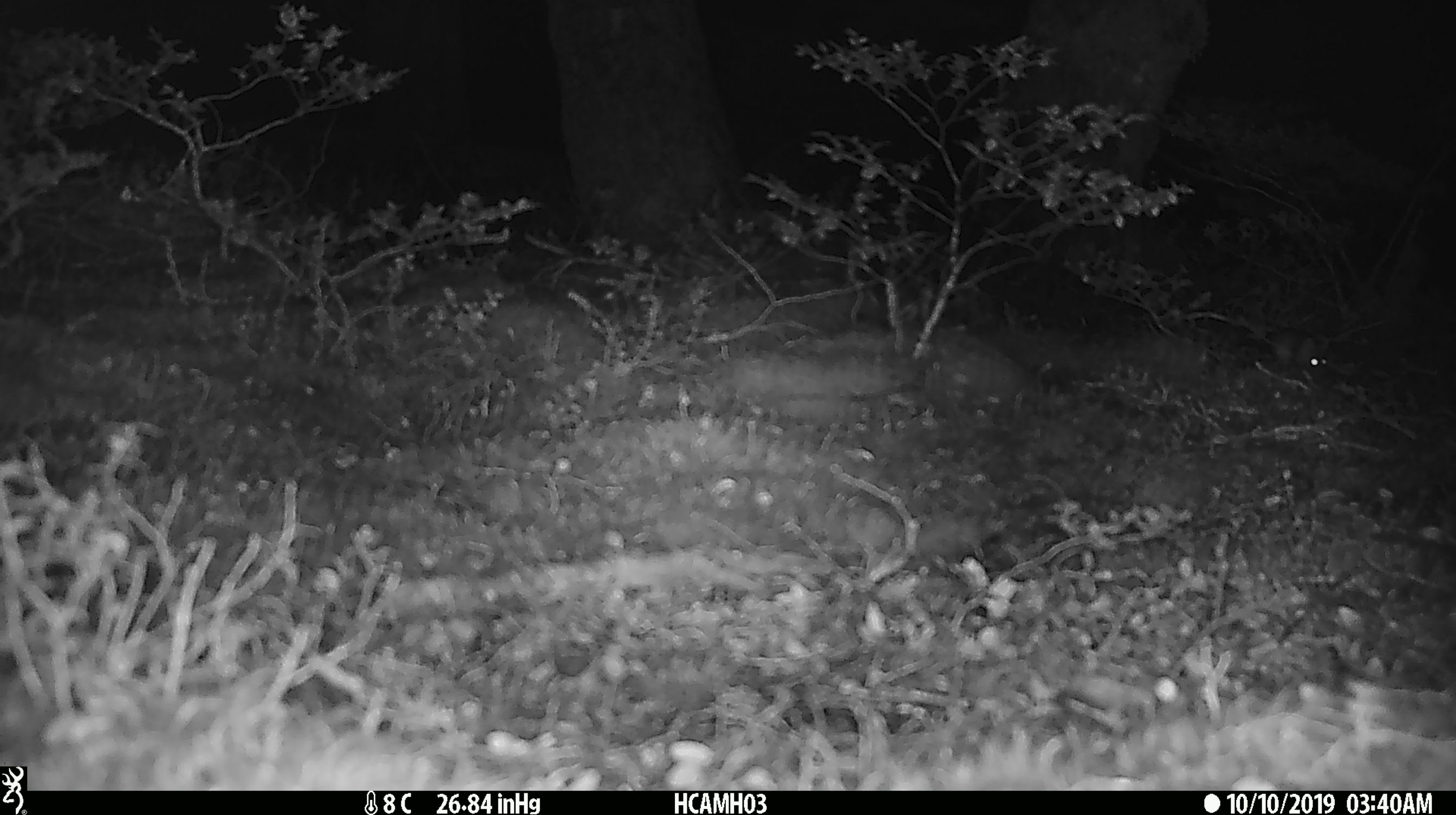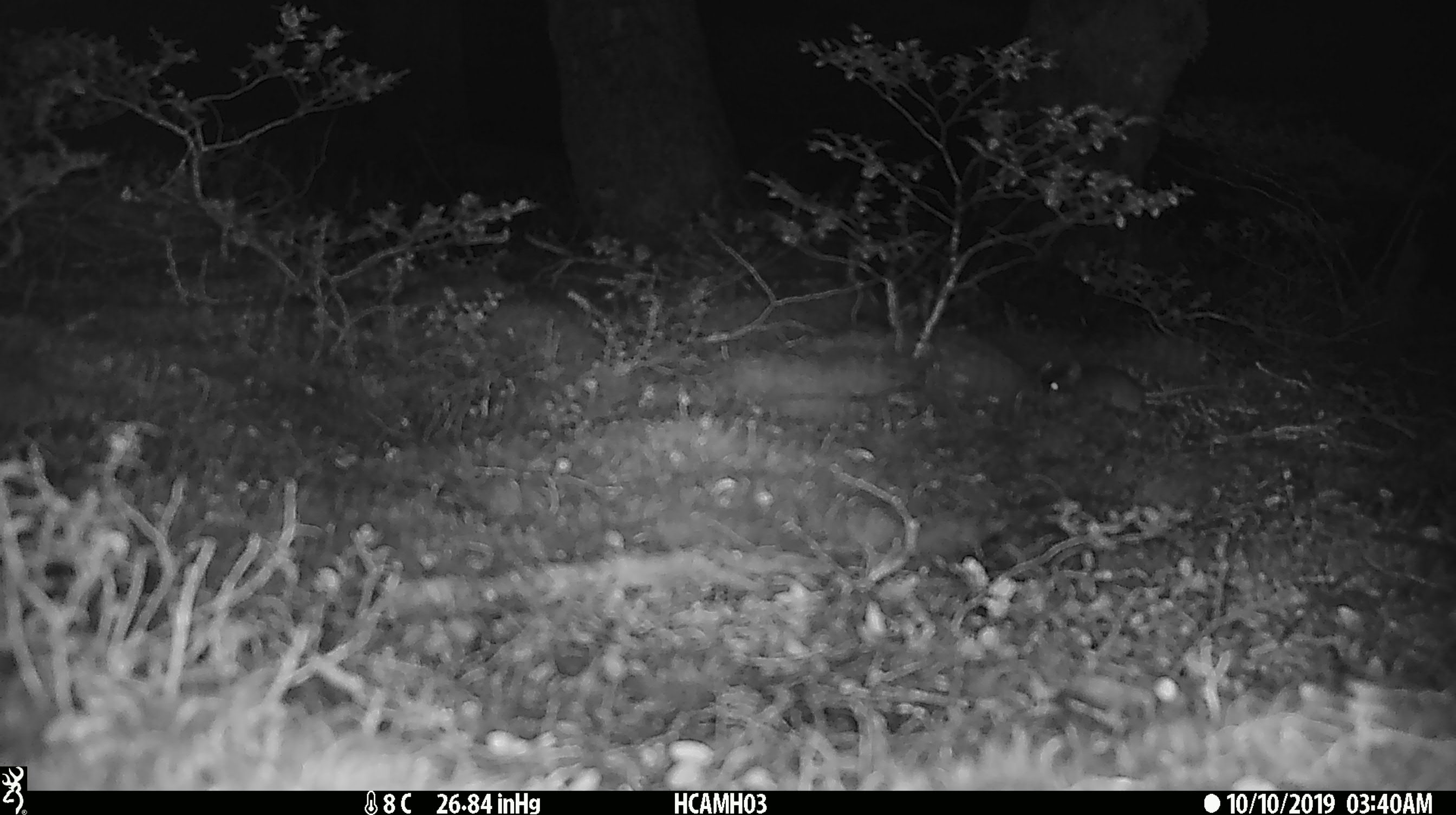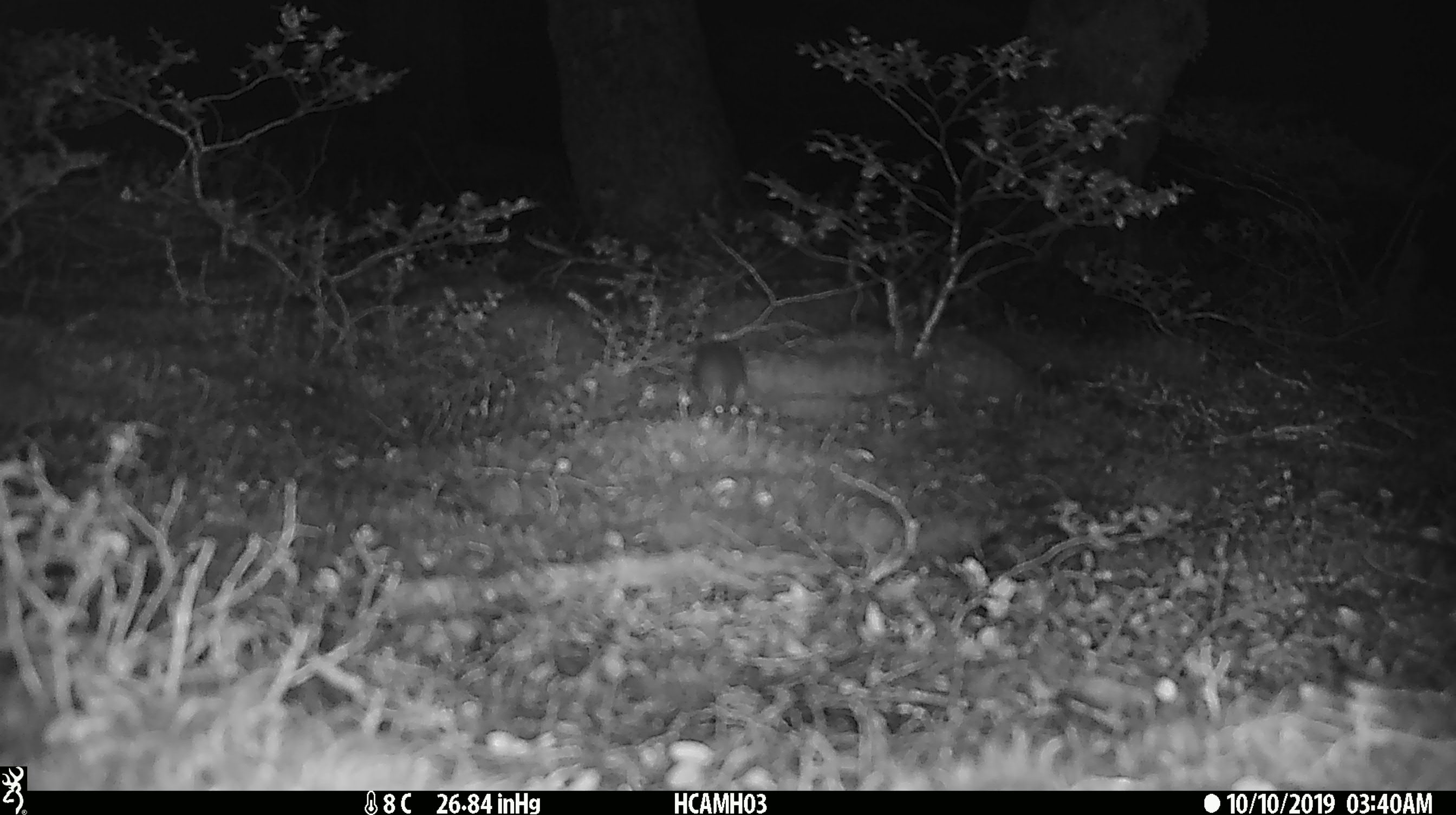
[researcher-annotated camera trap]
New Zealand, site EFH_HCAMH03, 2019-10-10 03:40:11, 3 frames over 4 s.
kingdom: Animalia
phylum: Chordata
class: Mammalia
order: Rodentia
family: Muridae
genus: Mus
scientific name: Mus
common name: mouse